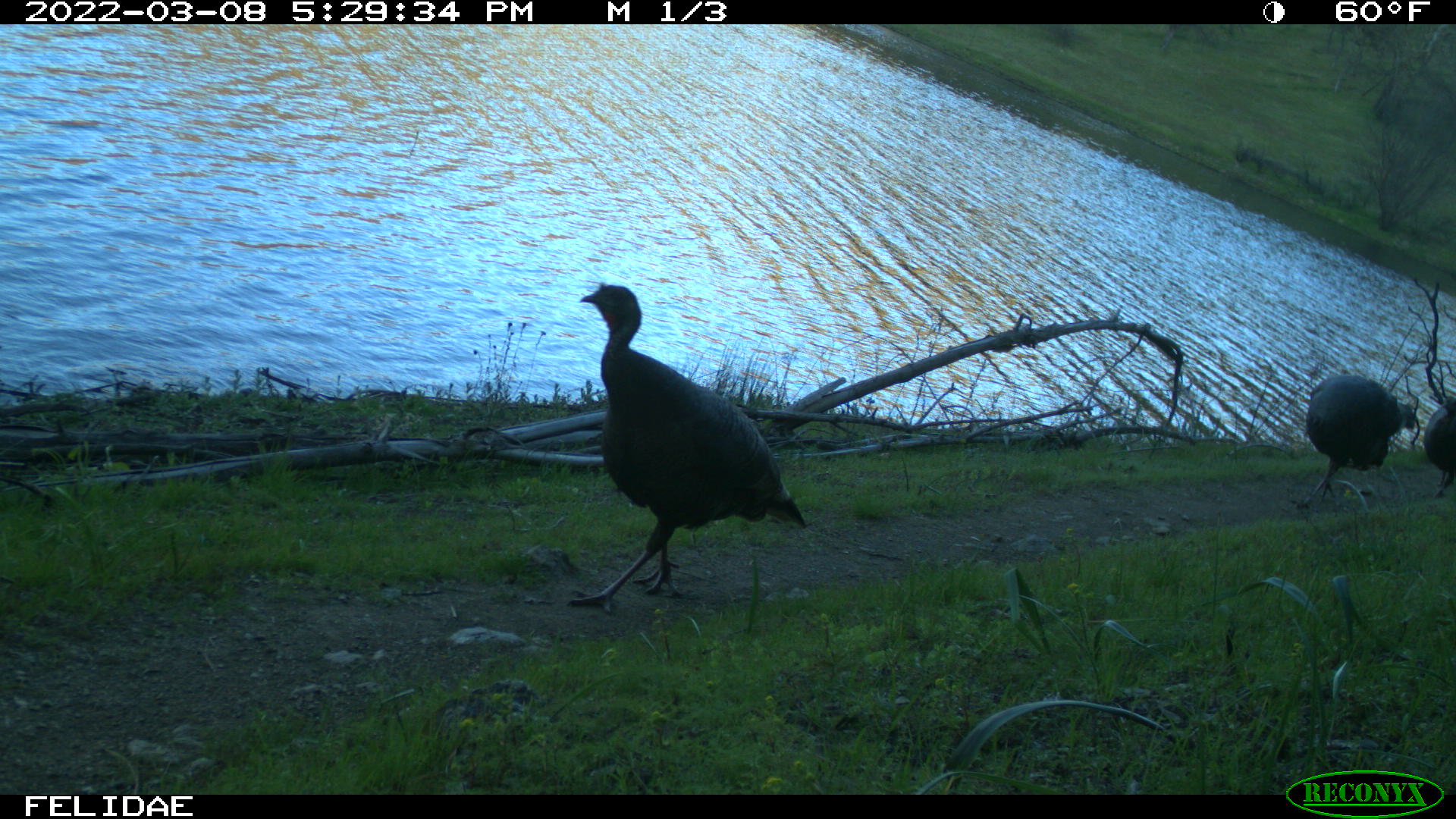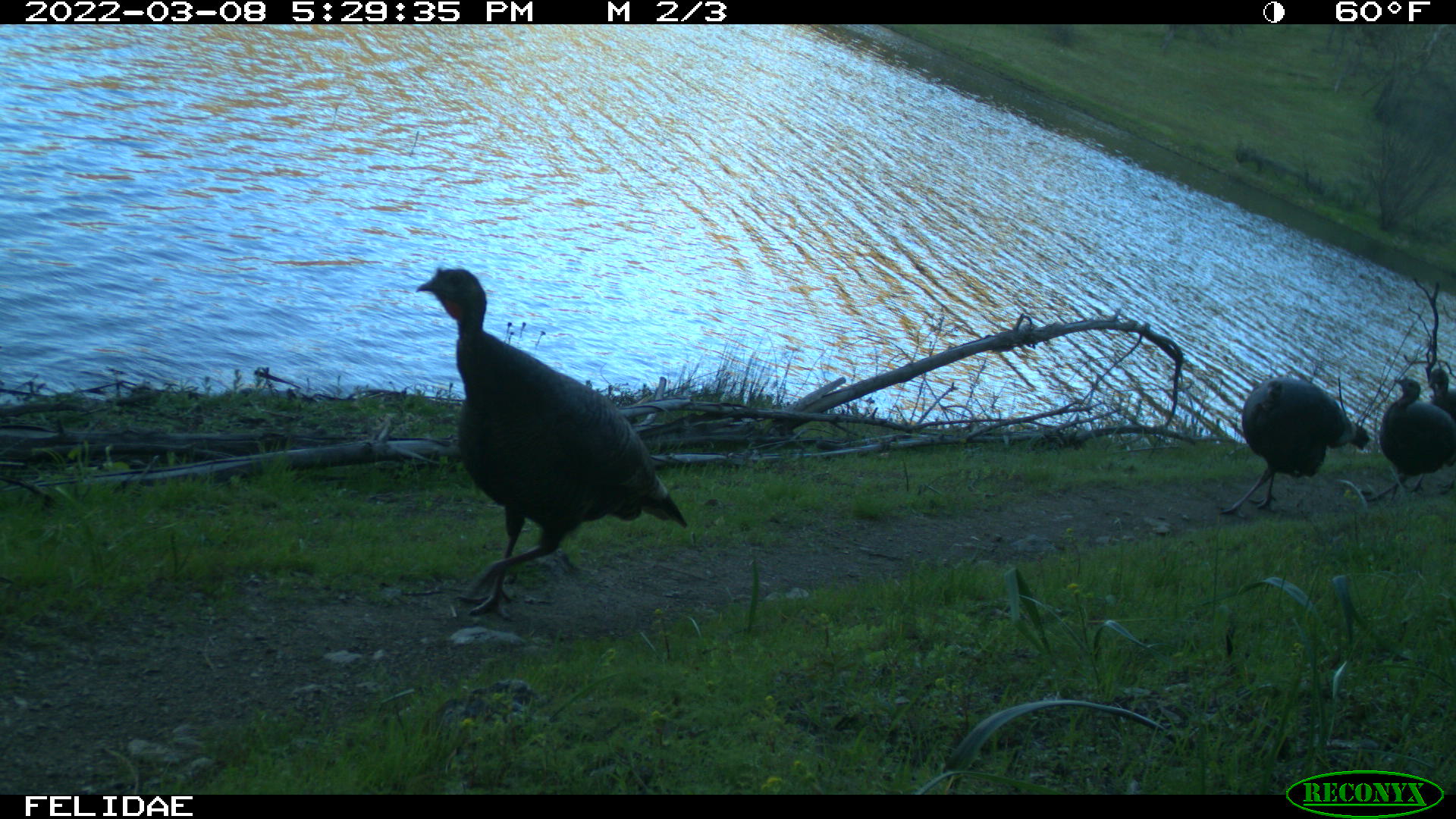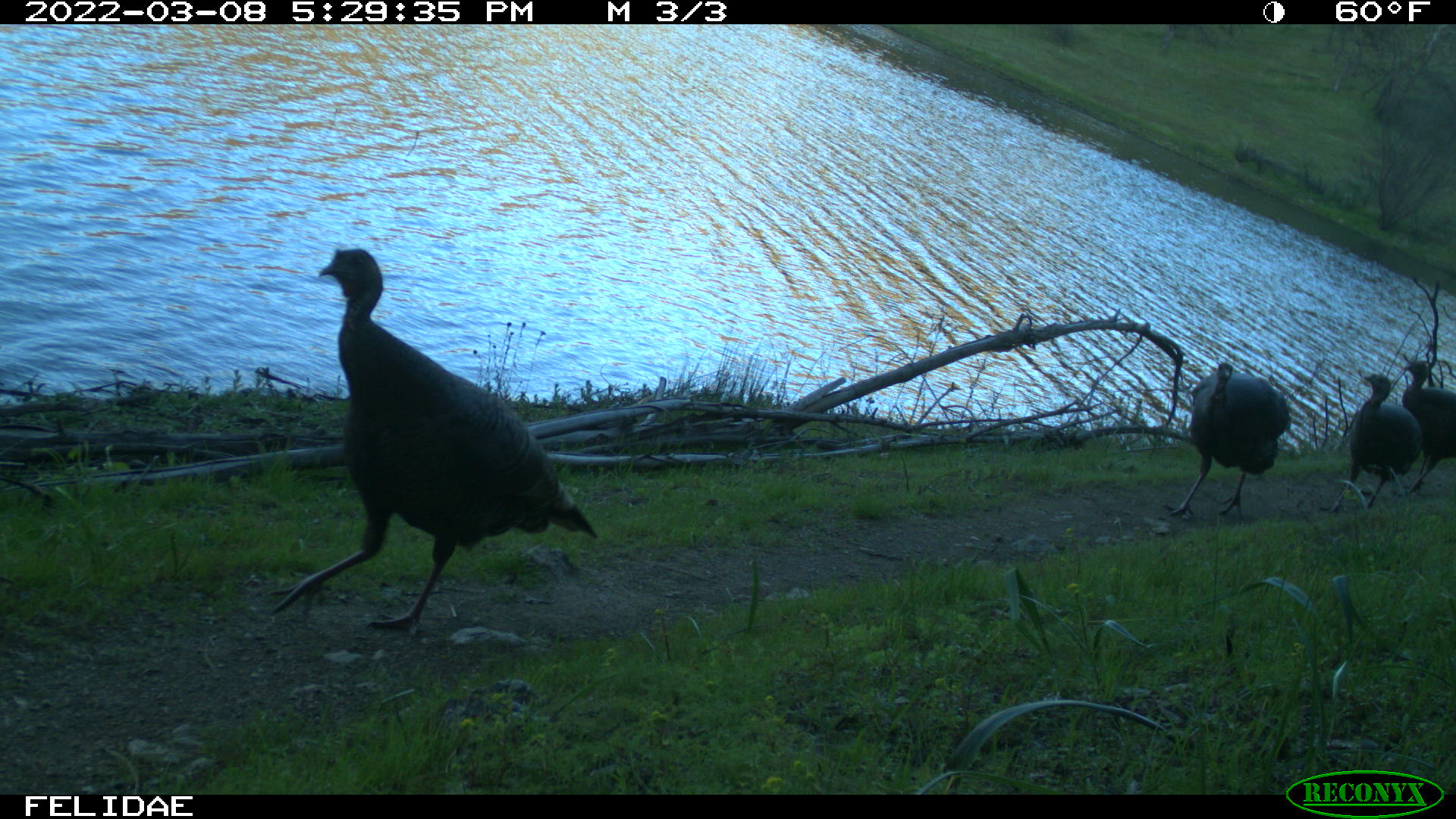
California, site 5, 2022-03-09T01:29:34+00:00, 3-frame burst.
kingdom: Animalia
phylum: Chordata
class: Aves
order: Galliformes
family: Phasianidae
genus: Meleagris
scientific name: Meleagris gallopavo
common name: turkey